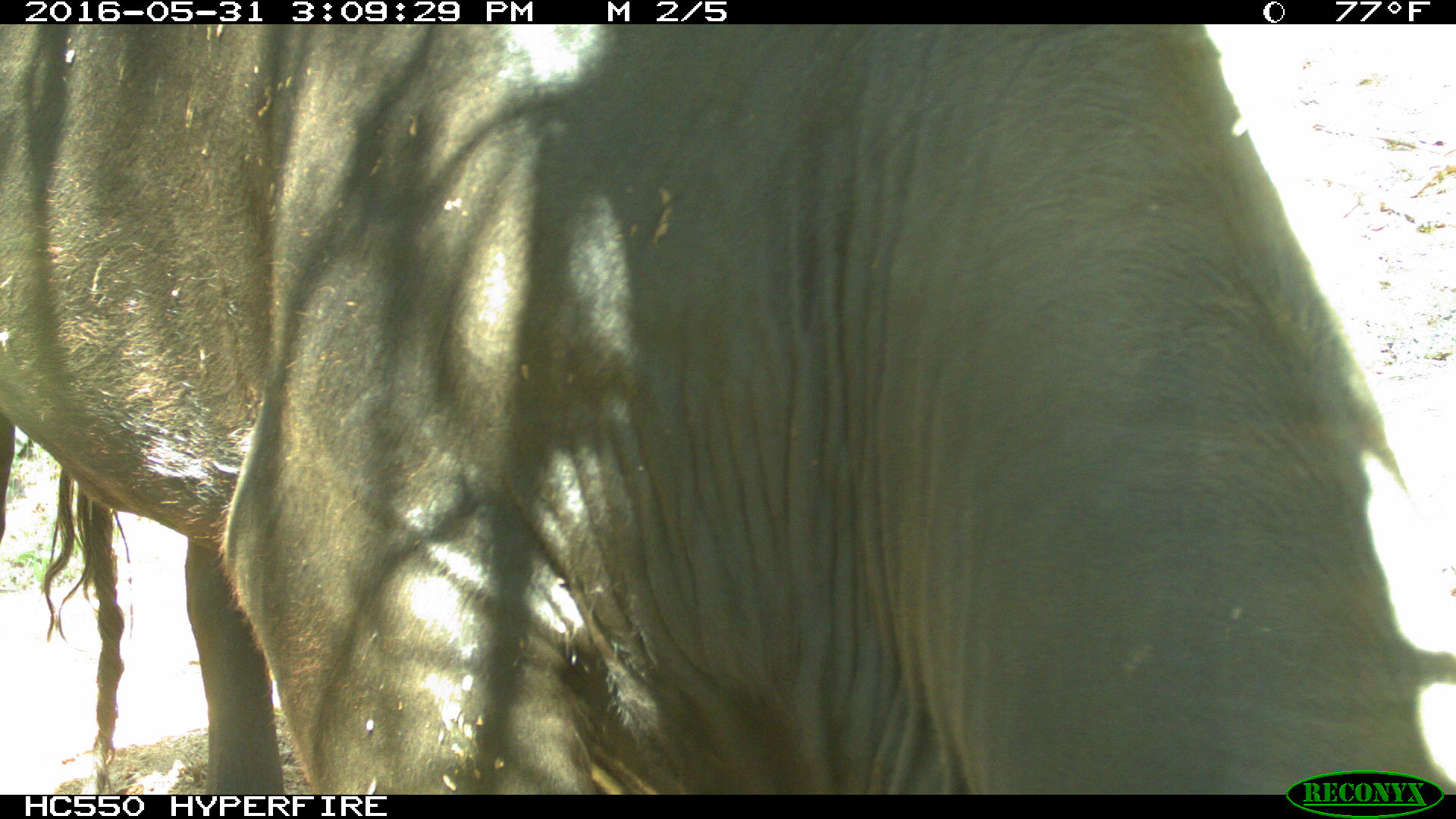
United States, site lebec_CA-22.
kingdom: Animalia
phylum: Chordata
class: Mammalia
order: Artiodactyla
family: Bovidae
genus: Bos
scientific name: Bos taurus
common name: domestic cow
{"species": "Bos taurus (domestic cow)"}